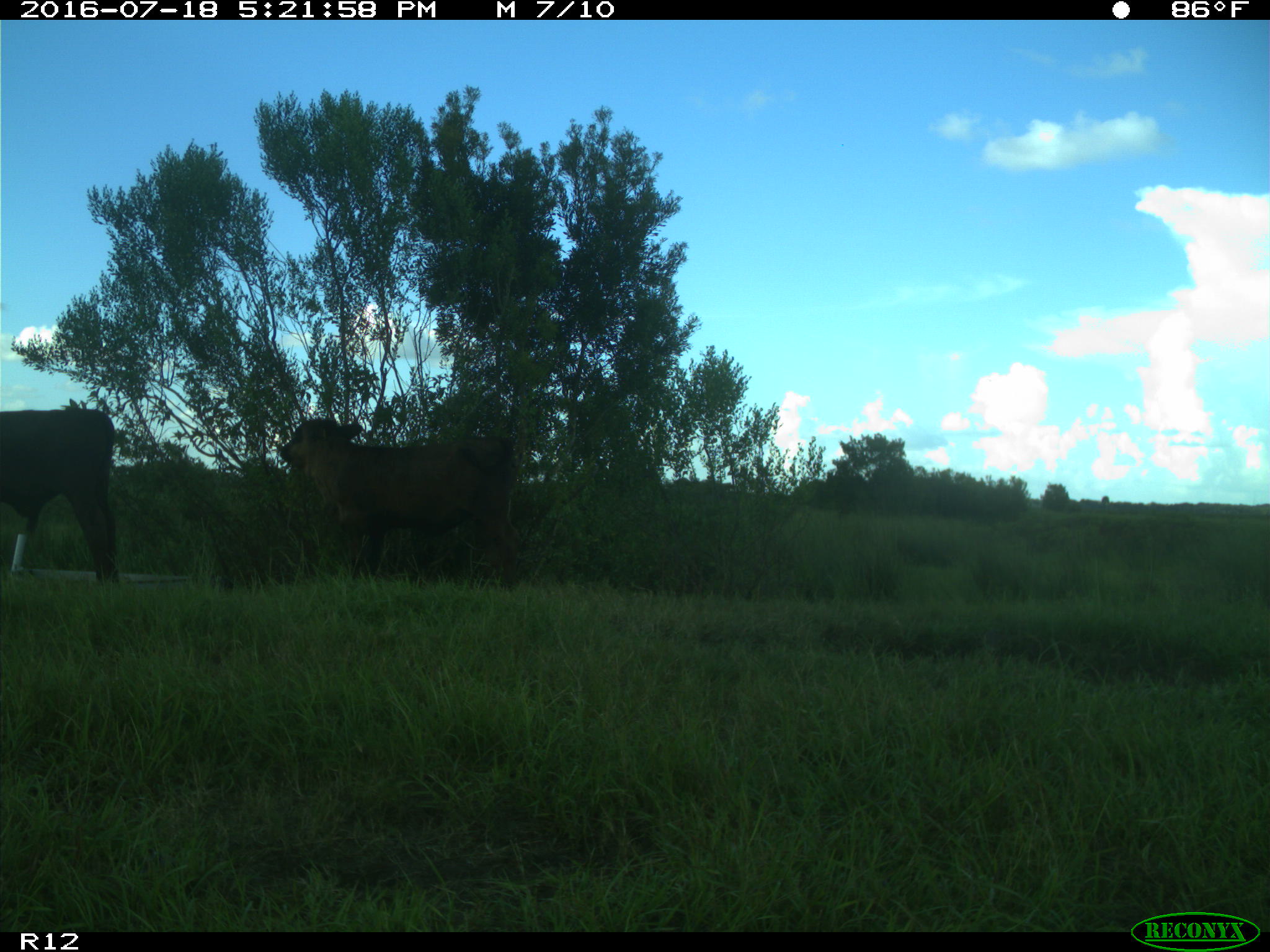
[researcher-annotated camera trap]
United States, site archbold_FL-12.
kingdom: Animalia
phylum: Chordata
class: Mammalia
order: Artiodactyla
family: Bovidae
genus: Bos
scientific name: Bos taurus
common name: domestic cow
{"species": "Bos taurus (domestic cow)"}